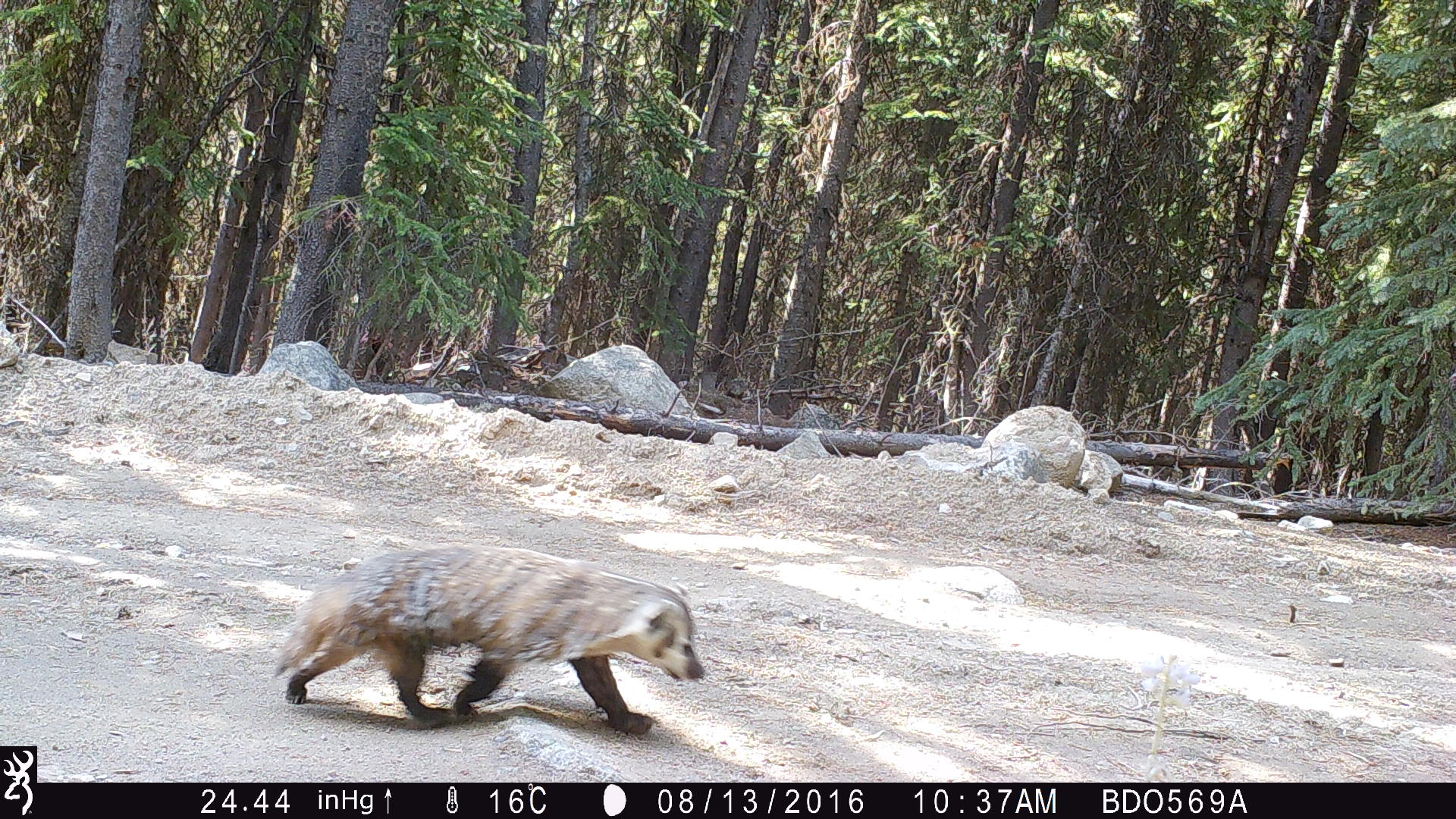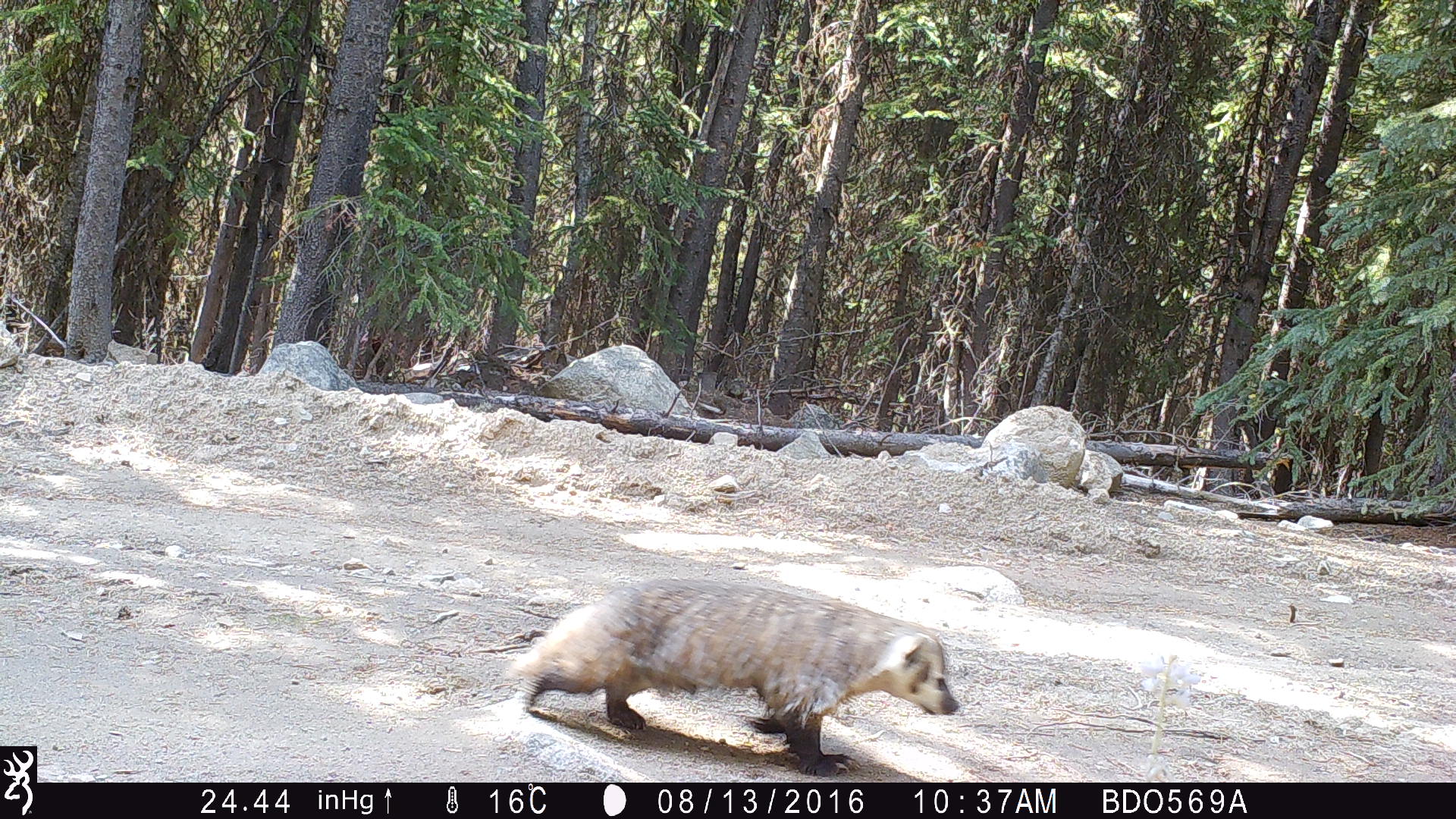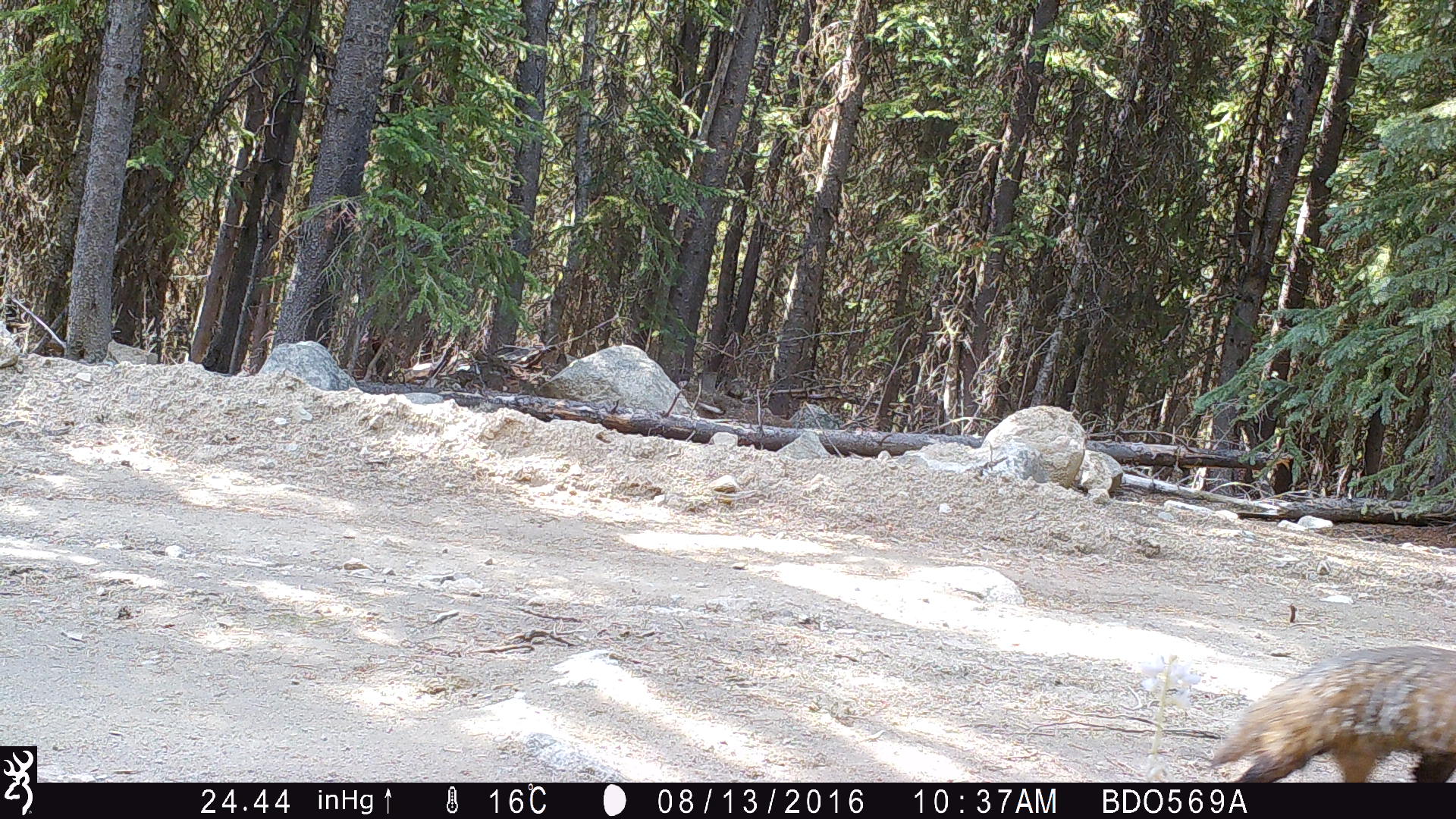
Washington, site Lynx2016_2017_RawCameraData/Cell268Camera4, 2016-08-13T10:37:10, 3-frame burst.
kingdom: Animalia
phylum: Chordata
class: Mammalia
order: Carnivora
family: Mustelidae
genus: Taxidea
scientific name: Taxidea taxus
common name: american badger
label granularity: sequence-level